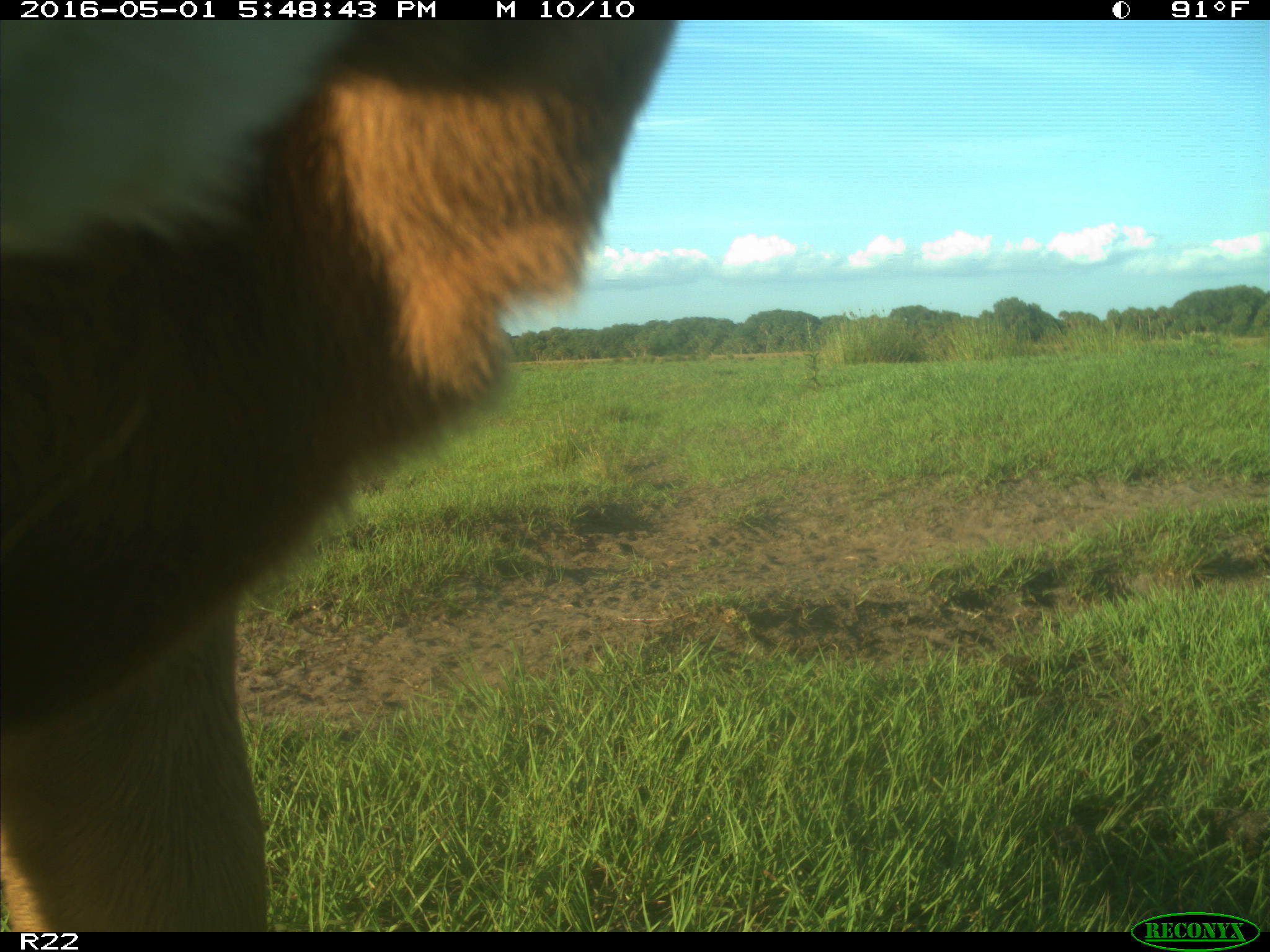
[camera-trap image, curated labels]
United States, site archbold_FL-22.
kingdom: Animalia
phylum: Chordata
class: Mammalia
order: Artiodactyla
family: Bovidae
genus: Bos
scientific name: Bos taurus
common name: domestic cow